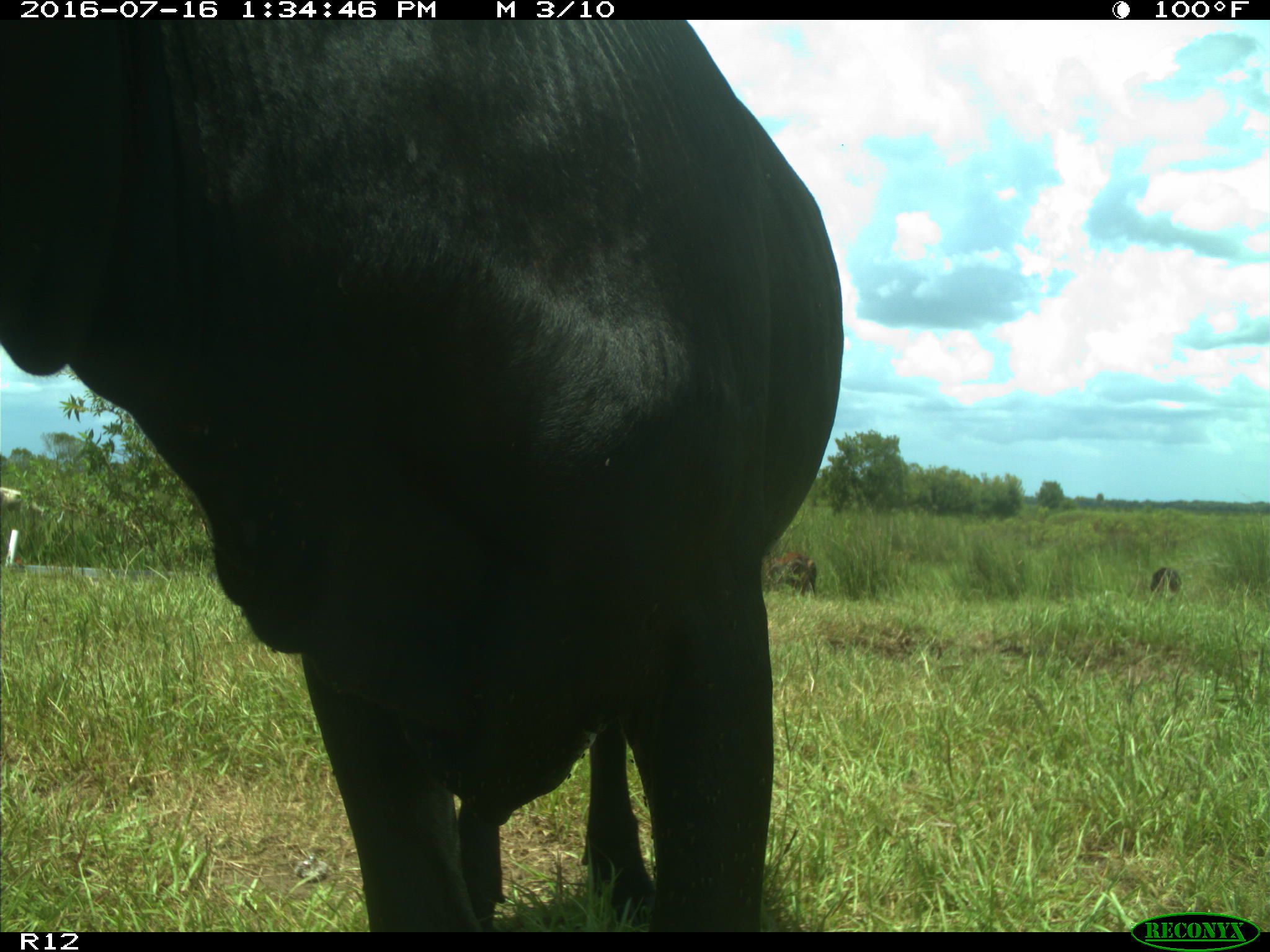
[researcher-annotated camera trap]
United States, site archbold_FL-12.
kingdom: Animalia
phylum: Chordata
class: Mammalia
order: Artiodactyla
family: Bovidae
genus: Bos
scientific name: Bos taurus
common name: domestic cow